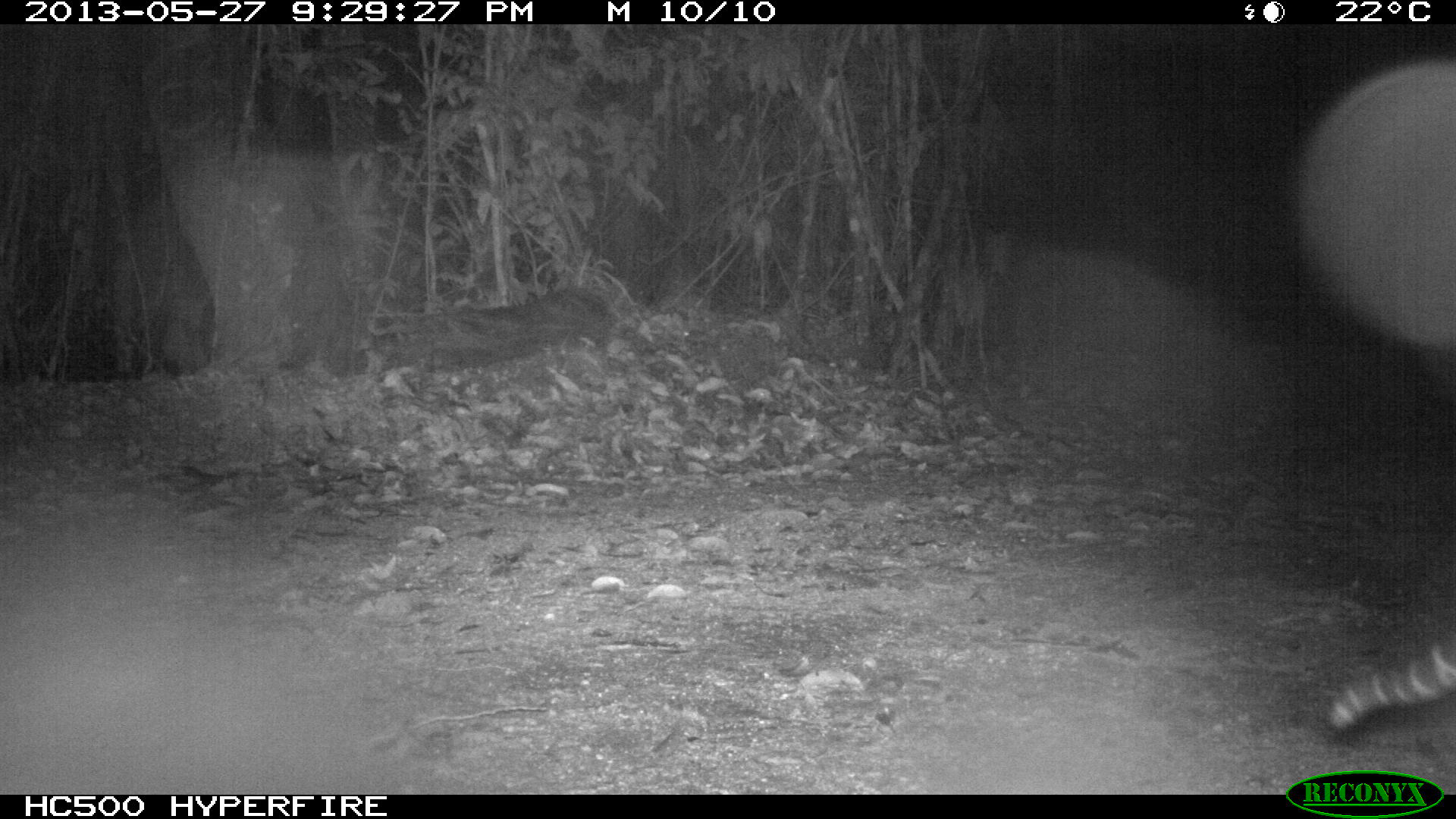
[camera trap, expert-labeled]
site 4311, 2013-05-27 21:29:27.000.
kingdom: Animalia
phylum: Chordata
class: Mammalia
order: Carnivora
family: Felidae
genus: Leopardus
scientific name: Leopardus pardalis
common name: ocelot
Leopardus pardalis (ocelot), count 1.